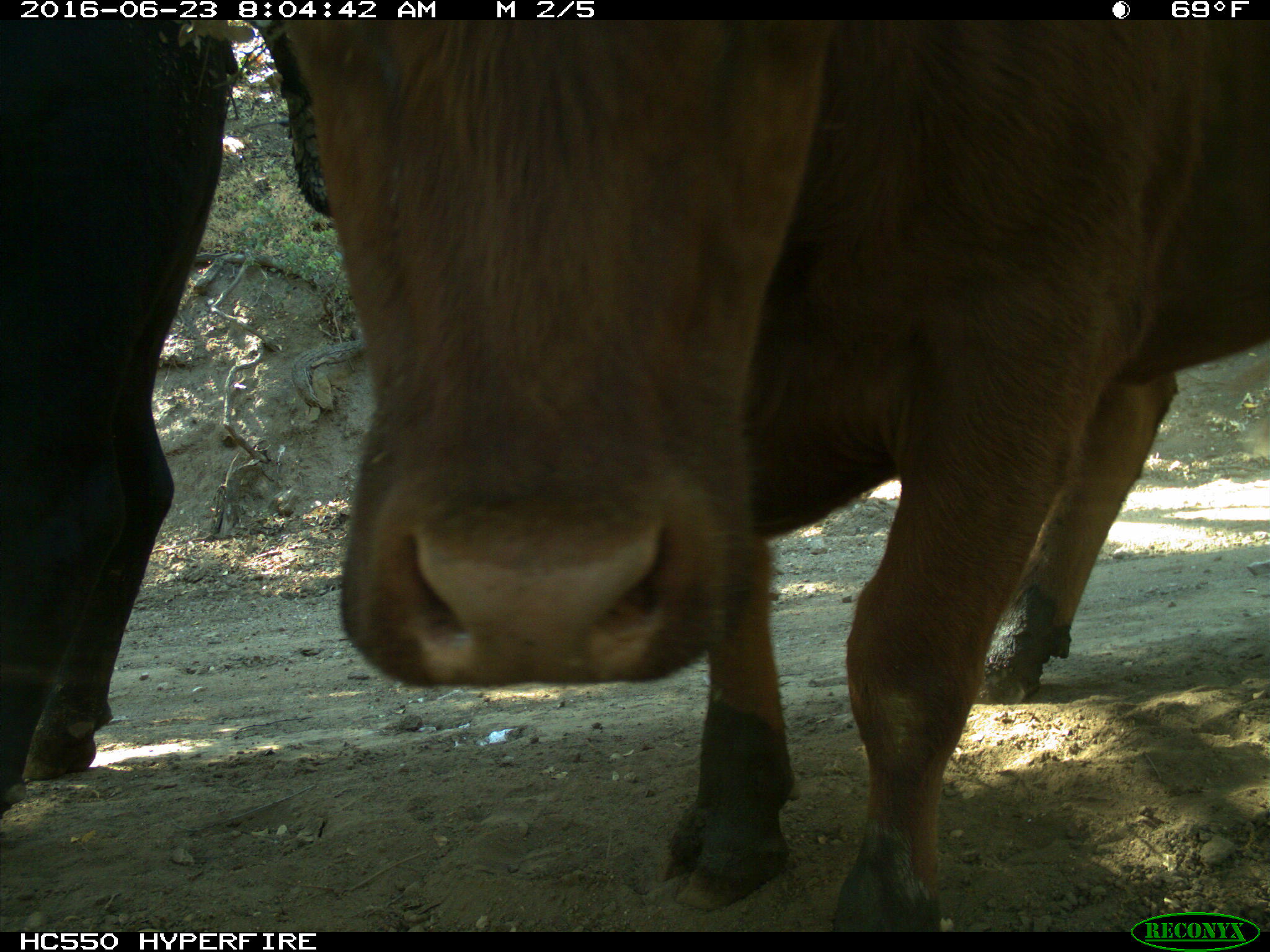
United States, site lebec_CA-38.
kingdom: Animalia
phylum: Chordata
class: Mammalia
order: Artiodactyla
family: Bovidae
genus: Bos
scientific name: Bos taurus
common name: domestic cow